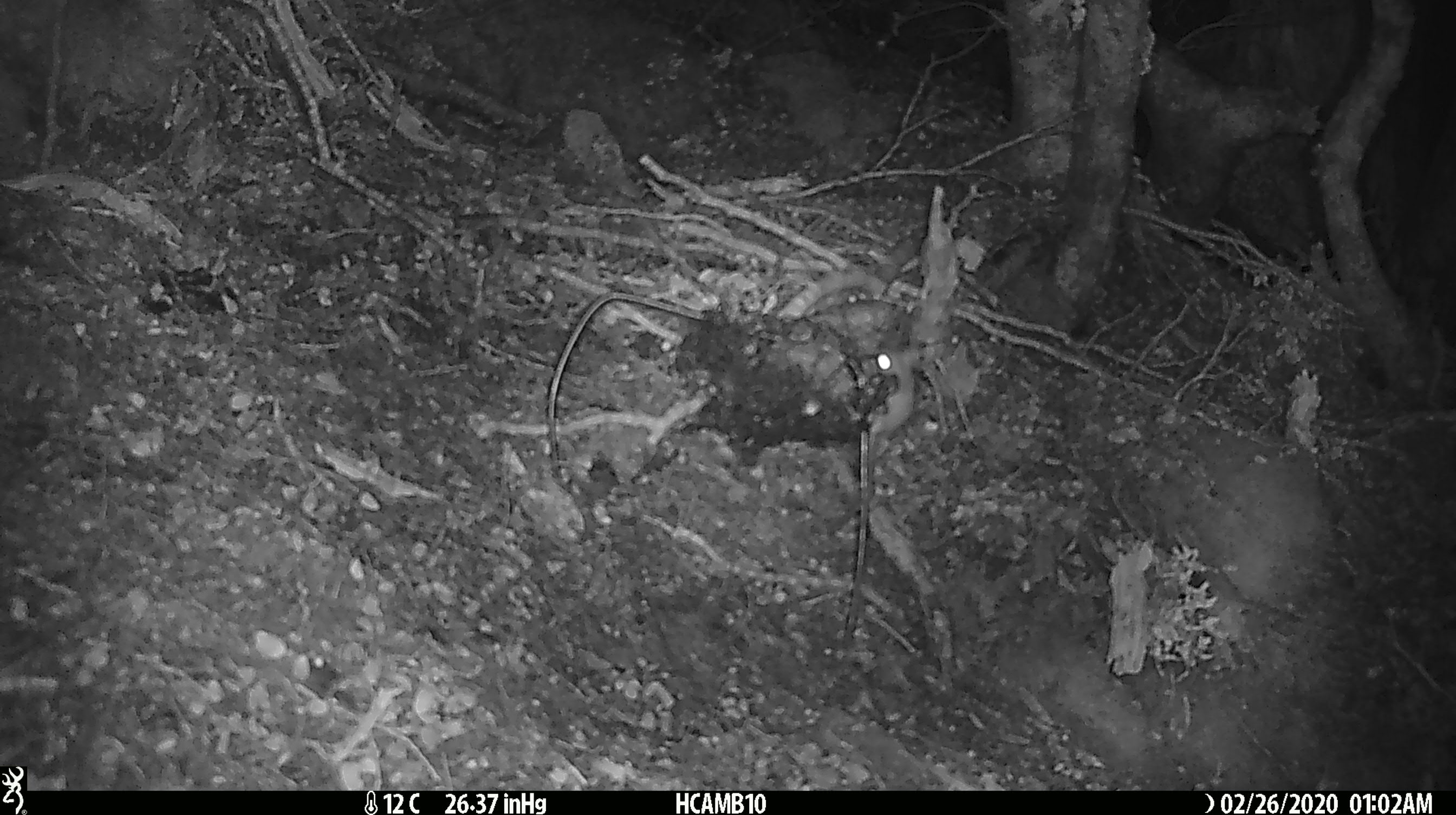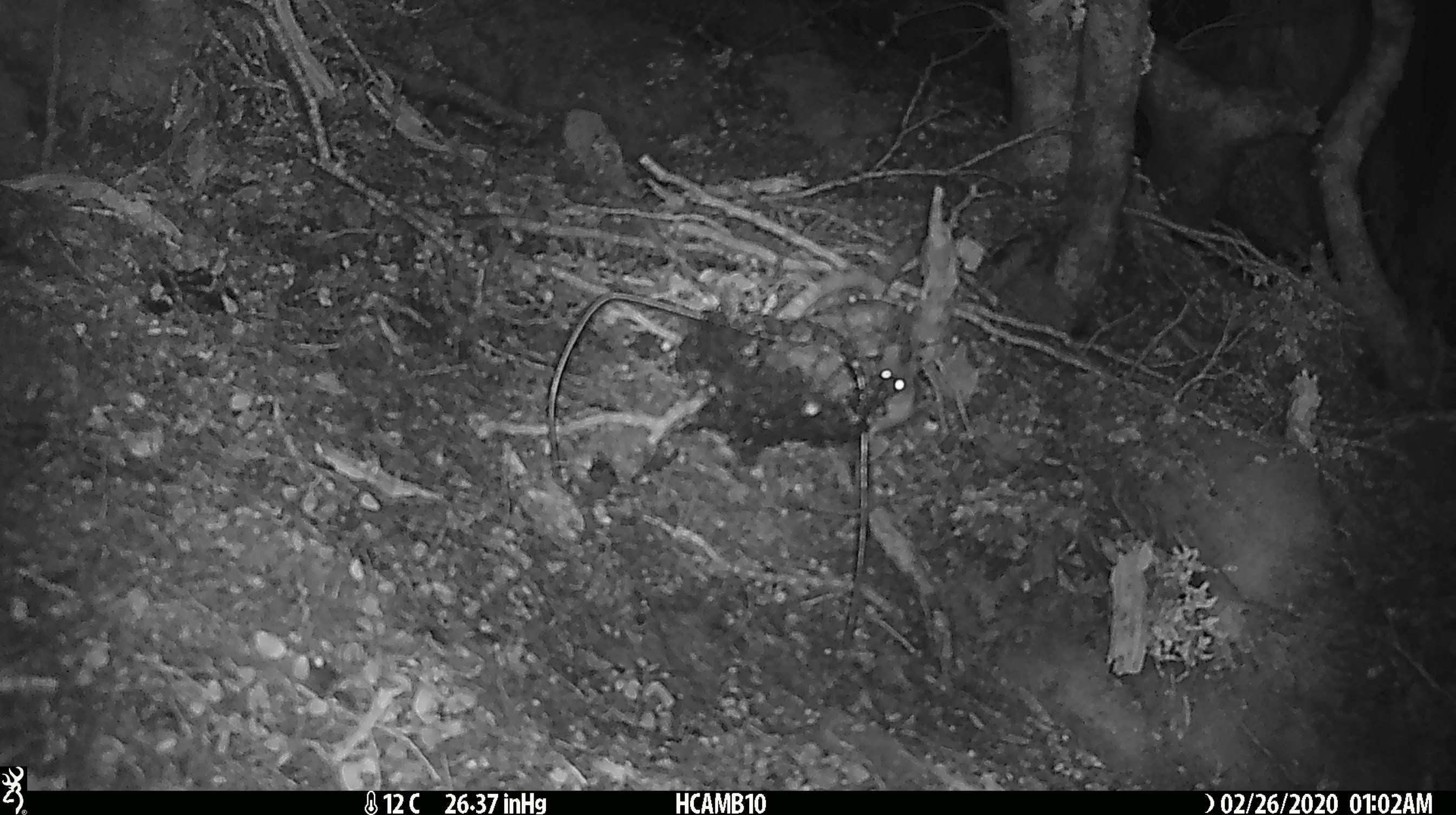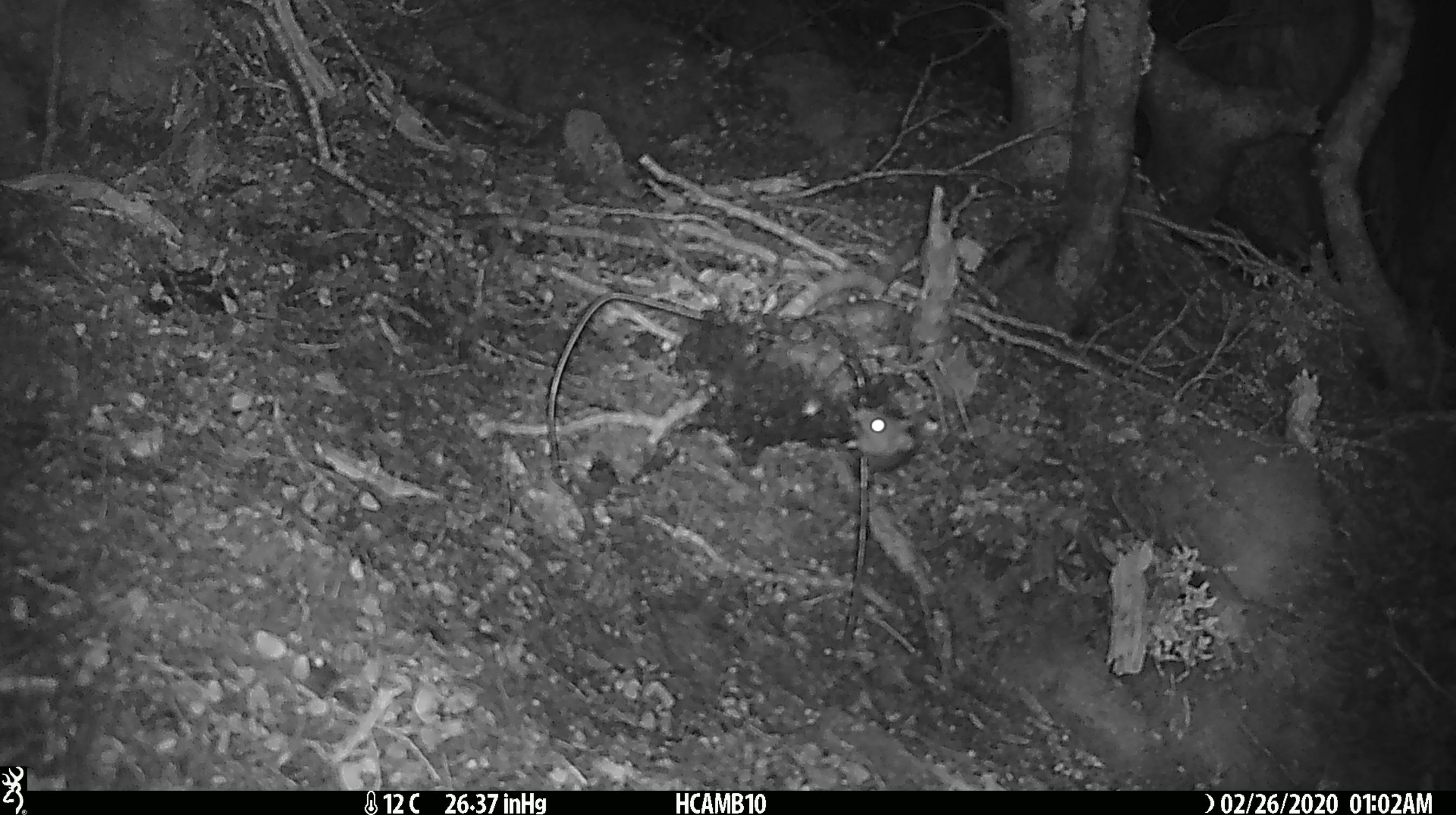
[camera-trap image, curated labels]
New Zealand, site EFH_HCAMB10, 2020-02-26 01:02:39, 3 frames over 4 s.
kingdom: Animalia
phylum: Chordata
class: Mammalia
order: Rodentia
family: Muridae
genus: Mus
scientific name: Mus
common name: mouse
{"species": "mouse (Mus)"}